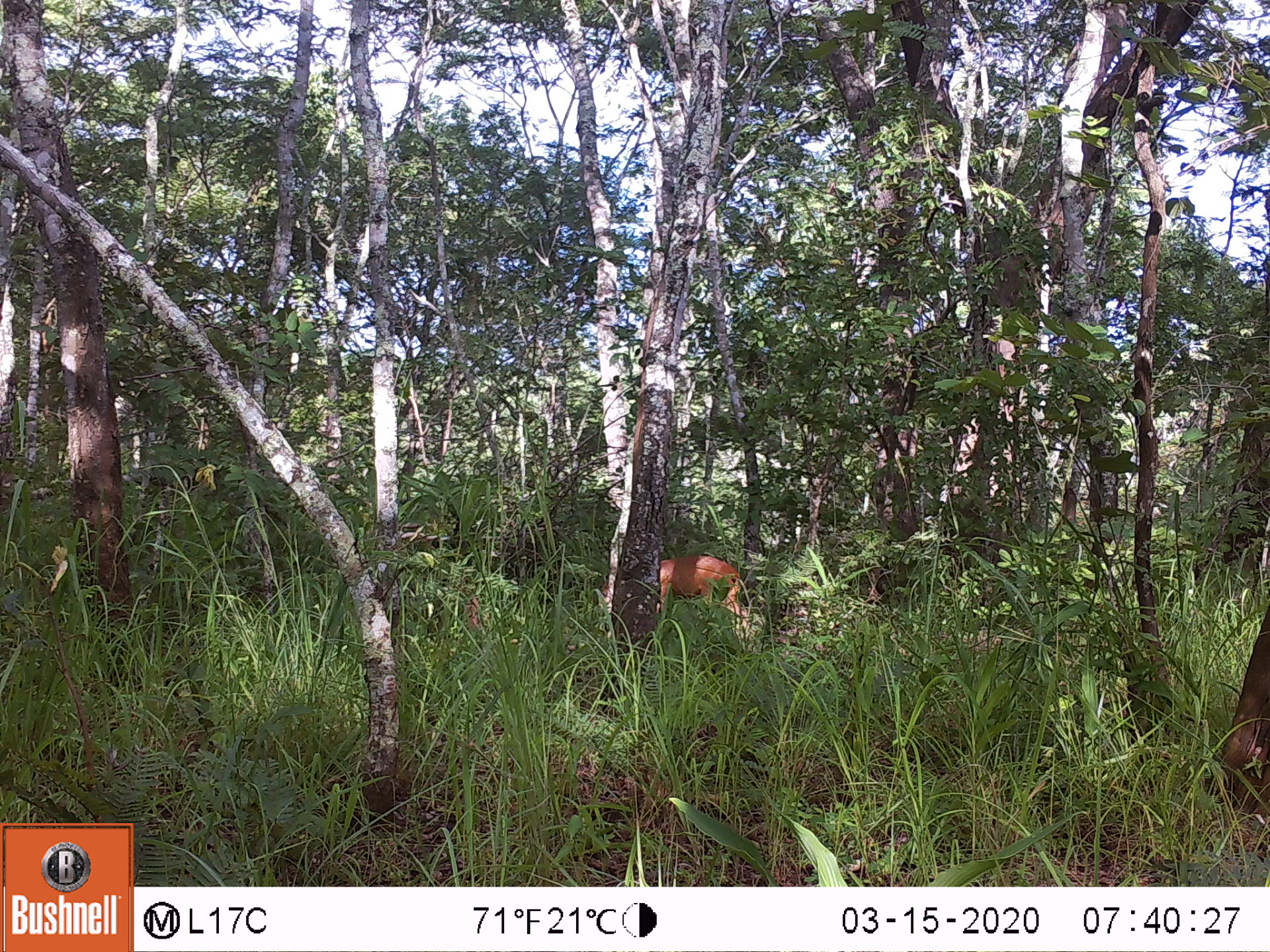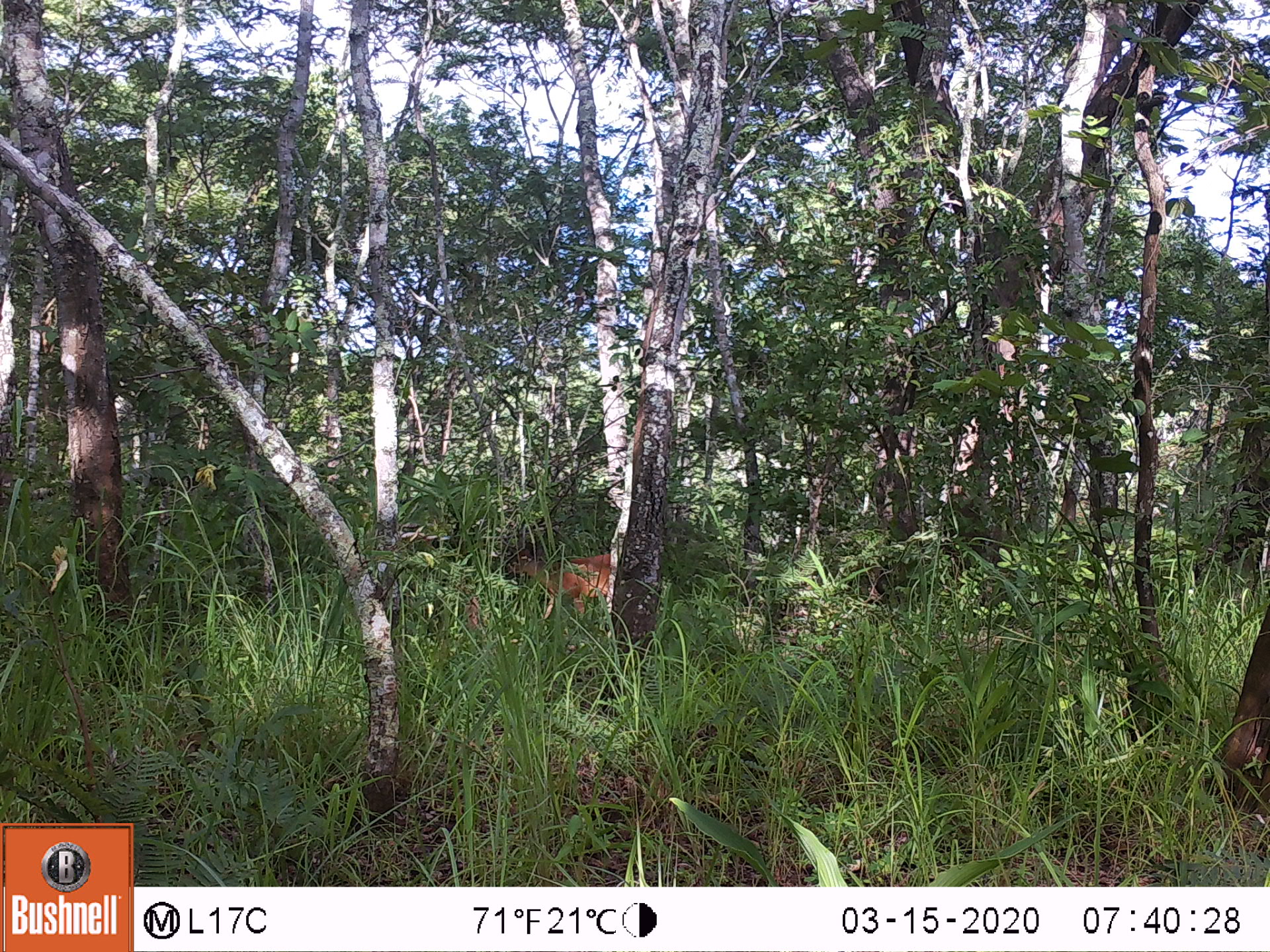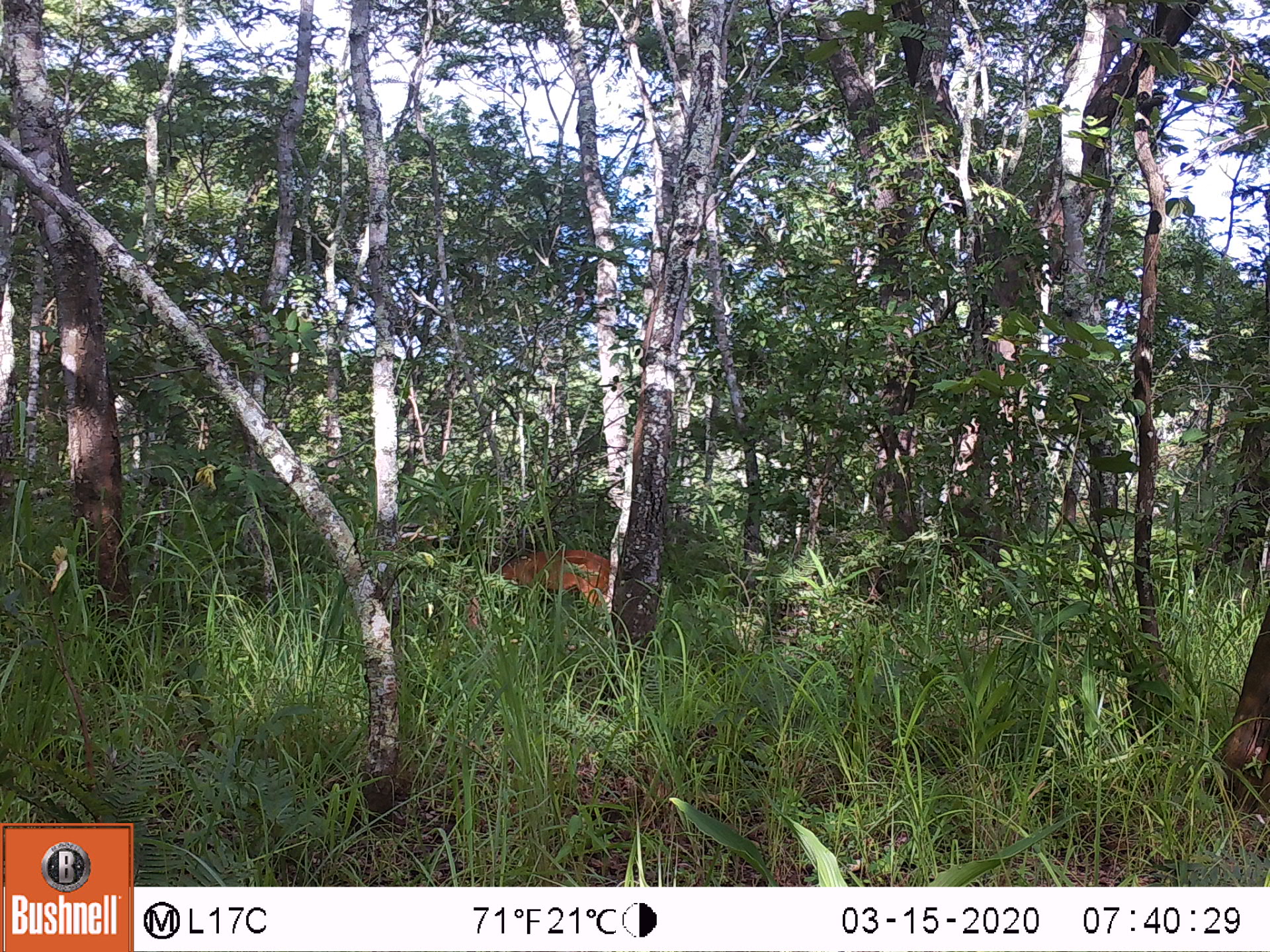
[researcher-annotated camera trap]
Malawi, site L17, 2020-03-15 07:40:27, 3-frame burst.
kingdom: Animalia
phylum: Chordata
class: Mammalia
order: Artiodactyla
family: Bovidae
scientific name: Antilopinae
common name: small antelope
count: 1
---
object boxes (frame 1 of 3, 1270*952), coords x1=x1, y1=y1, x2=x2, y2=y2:
small antelope: x1=658, y1=555, x2=744, y2=623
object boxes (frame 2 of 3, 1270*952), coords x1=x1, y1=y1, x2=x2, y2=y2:
small antelope: x1=512, y1=541, x2=611, y2=617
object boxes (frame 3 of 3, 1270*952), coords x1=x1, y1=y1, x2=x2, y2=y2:
small antelope: x1=488, y1=547, x2=610, y2=619